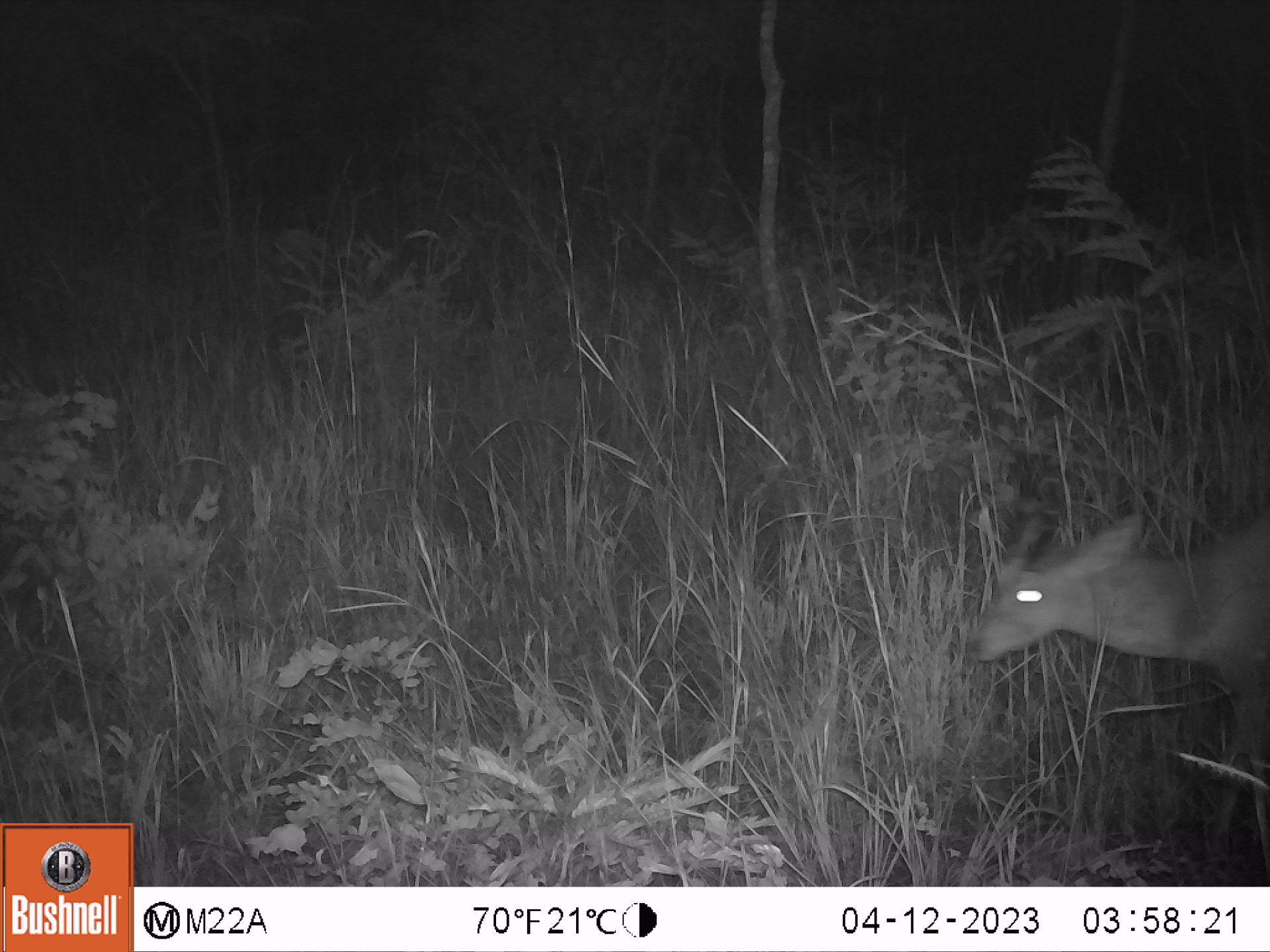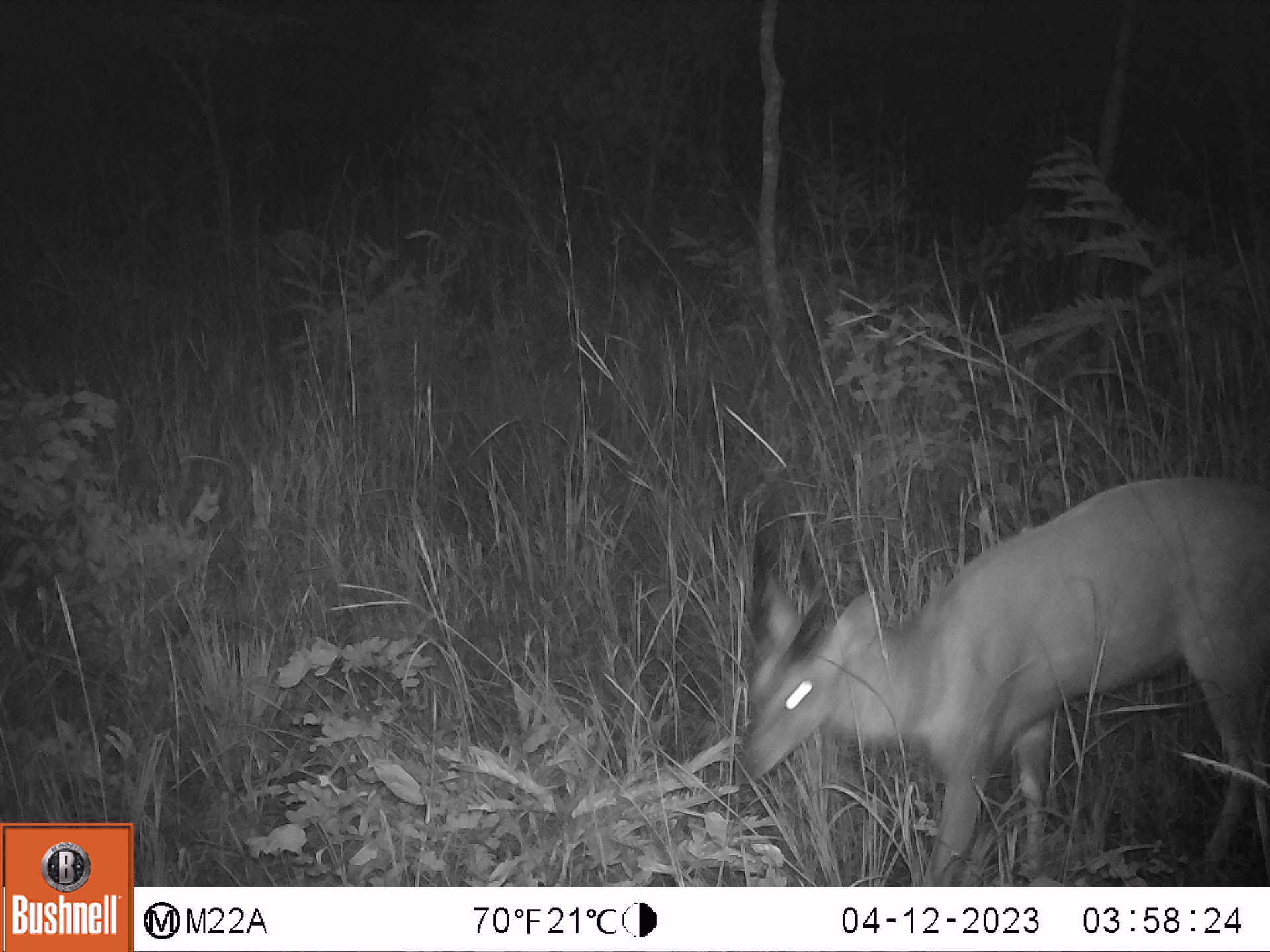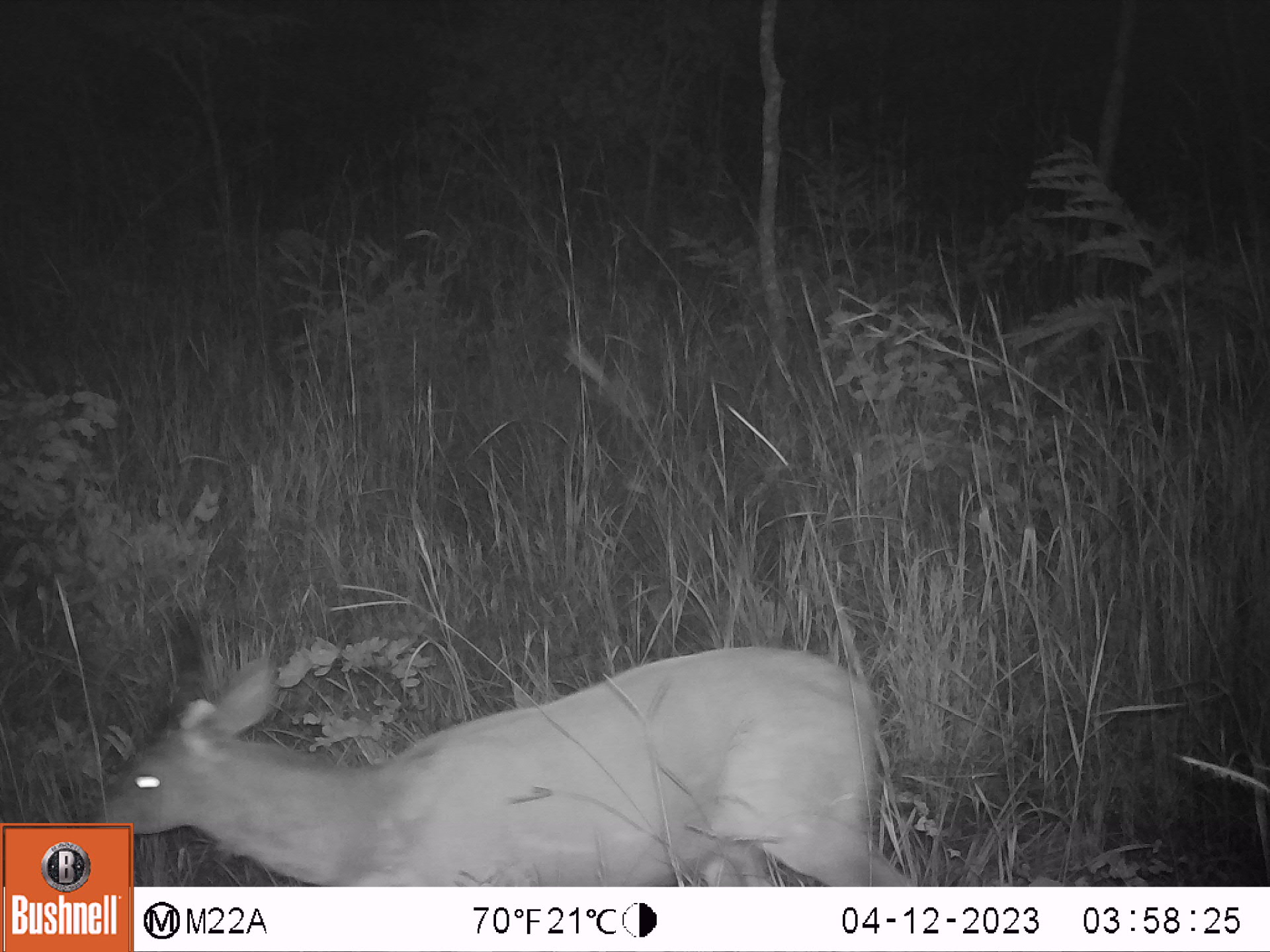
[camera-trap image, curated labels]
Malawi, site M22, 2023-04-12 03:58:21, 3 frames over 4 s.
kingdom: Animalia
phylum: Chordata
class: Mammalia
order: Artiodactyla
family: Bovidae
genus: Tragelaphus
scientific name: Tragelaphus sylvaticus sylvaticus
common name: cape bushbuck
Cape bushbuck (Tragelaphus sylvaticus sylvaticus), count 1.